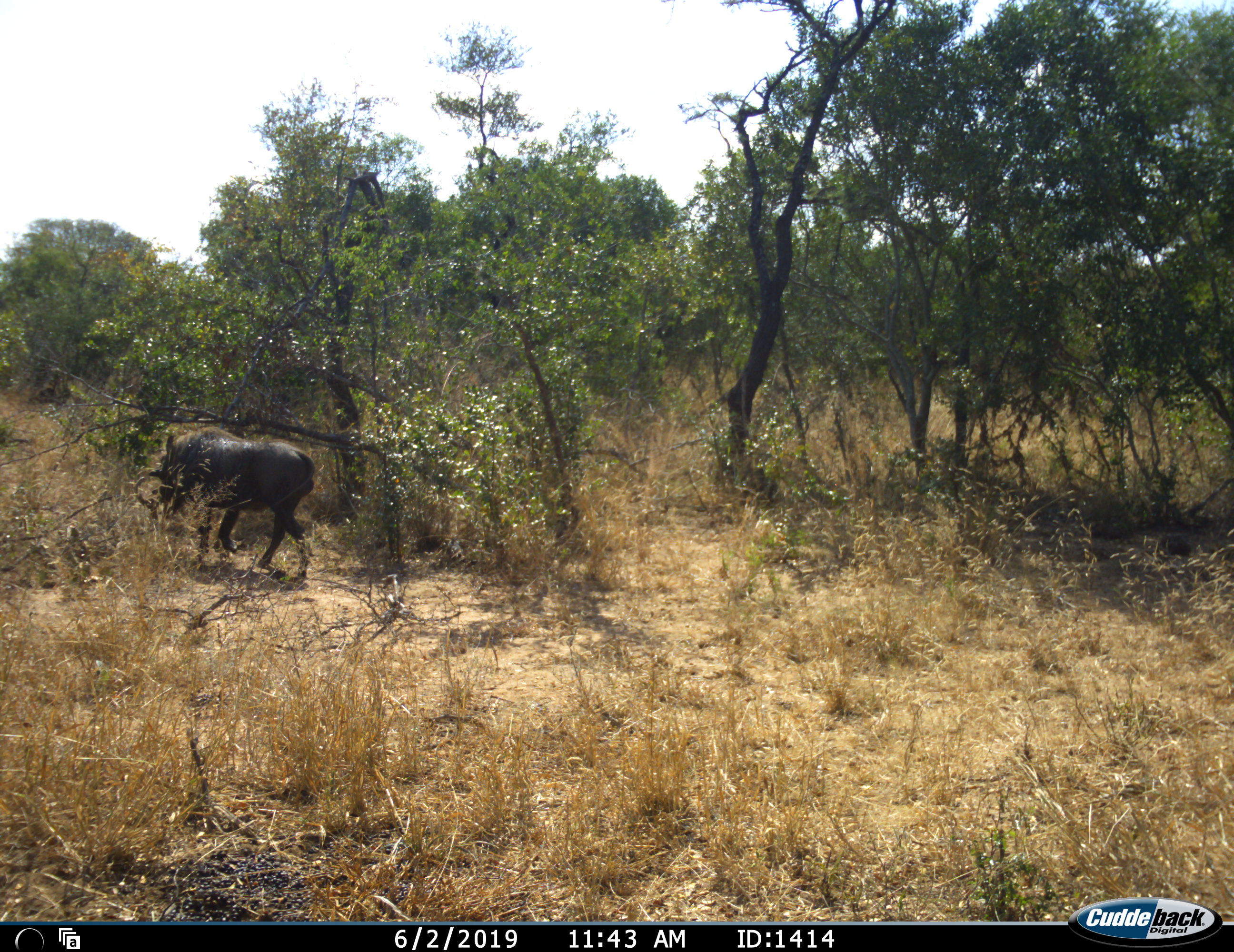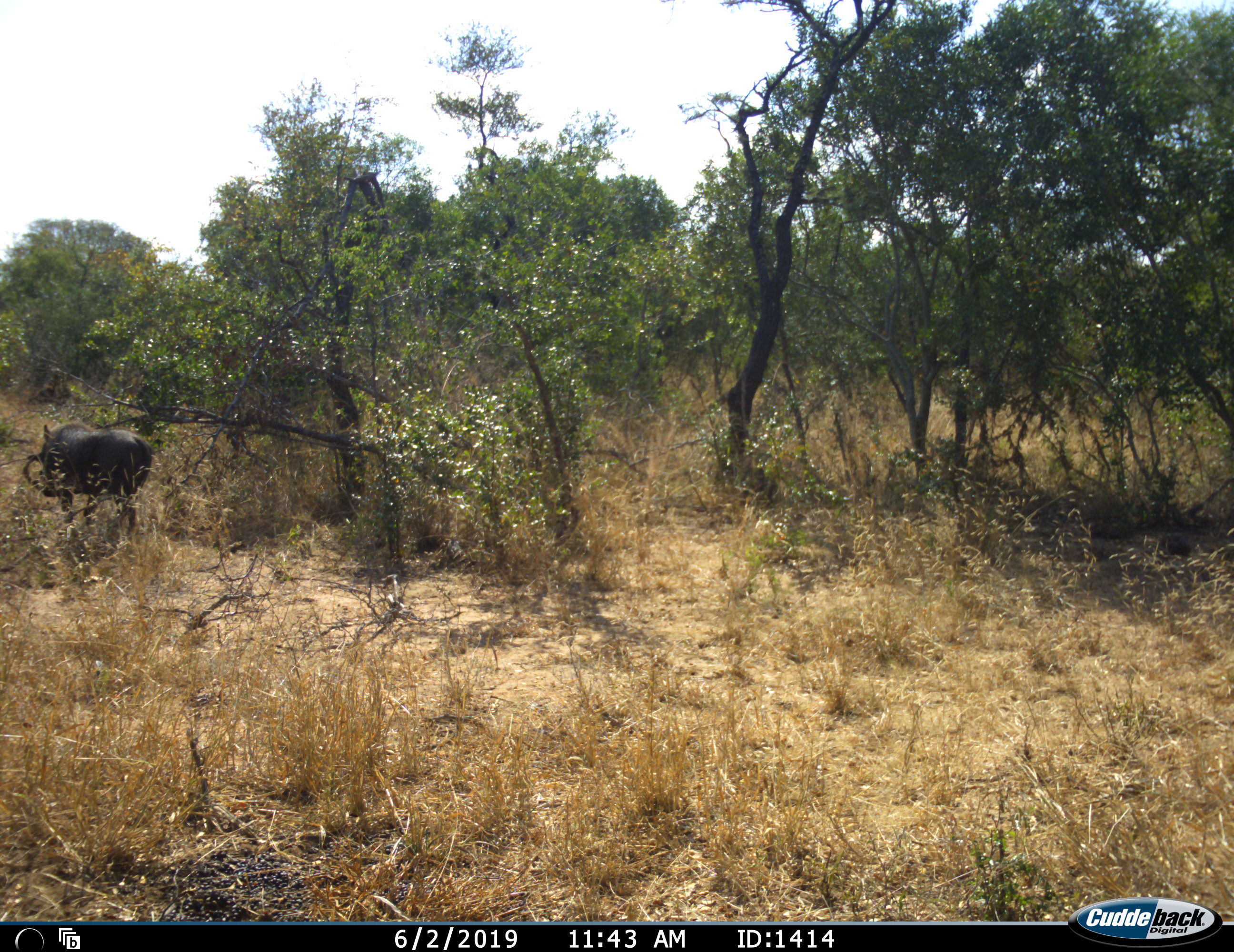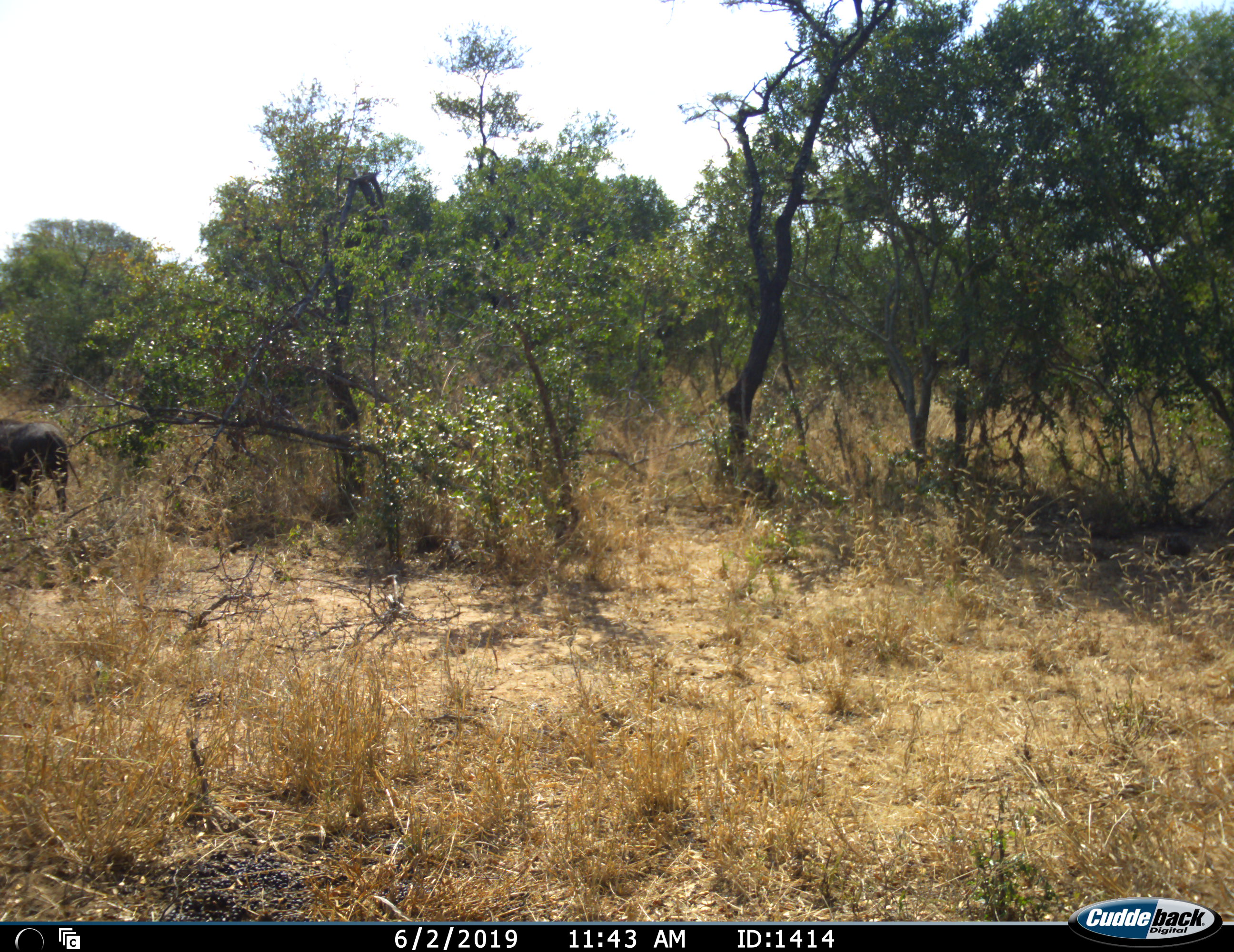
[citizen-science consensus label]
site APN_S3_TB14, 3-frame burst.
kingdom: Animalia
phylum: Chordata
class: Mammalia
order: Artiodactyla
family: Suidae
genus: Phacochoerus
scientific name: Phacochoerus africanus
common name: warthog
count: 1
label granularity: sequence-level